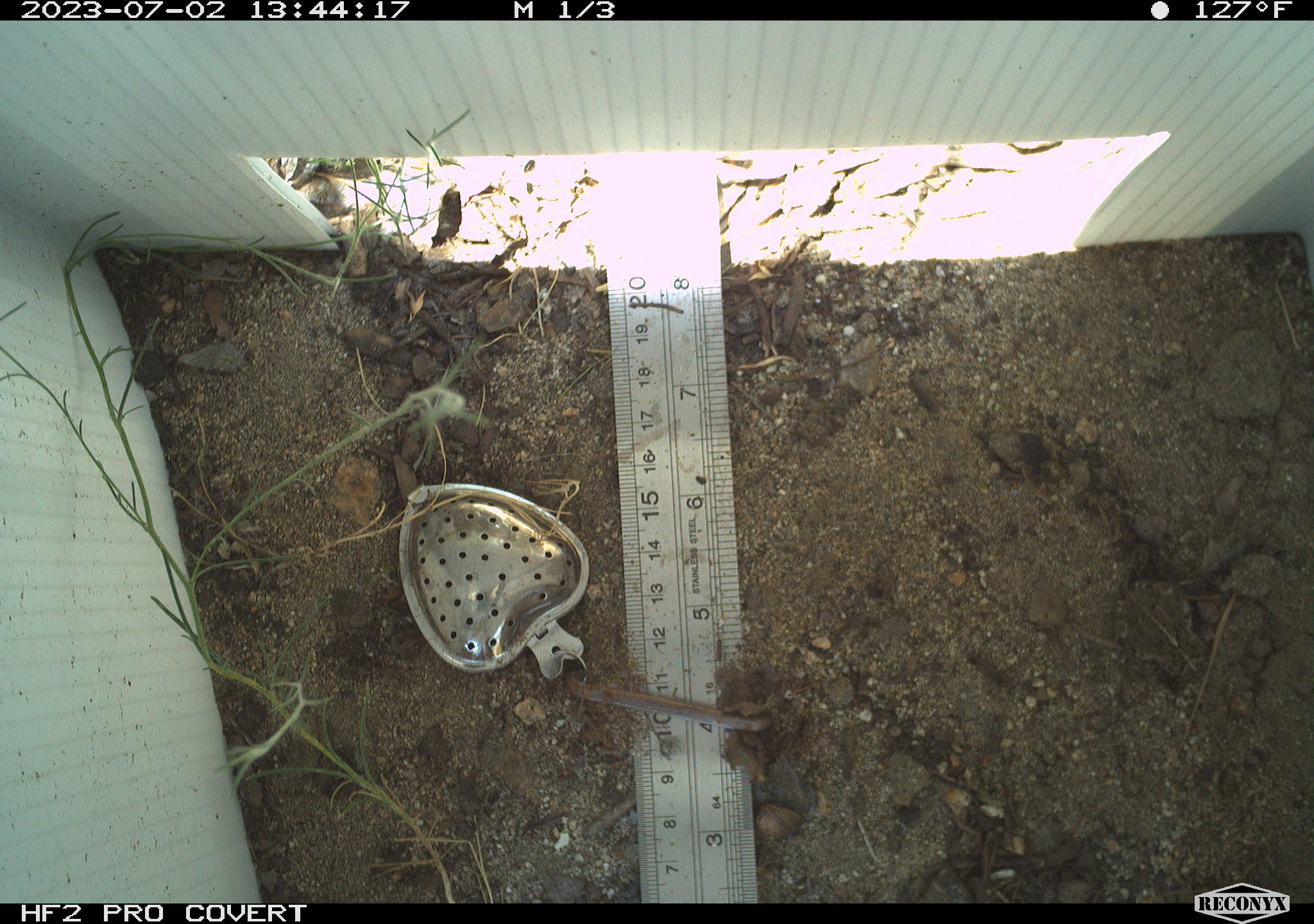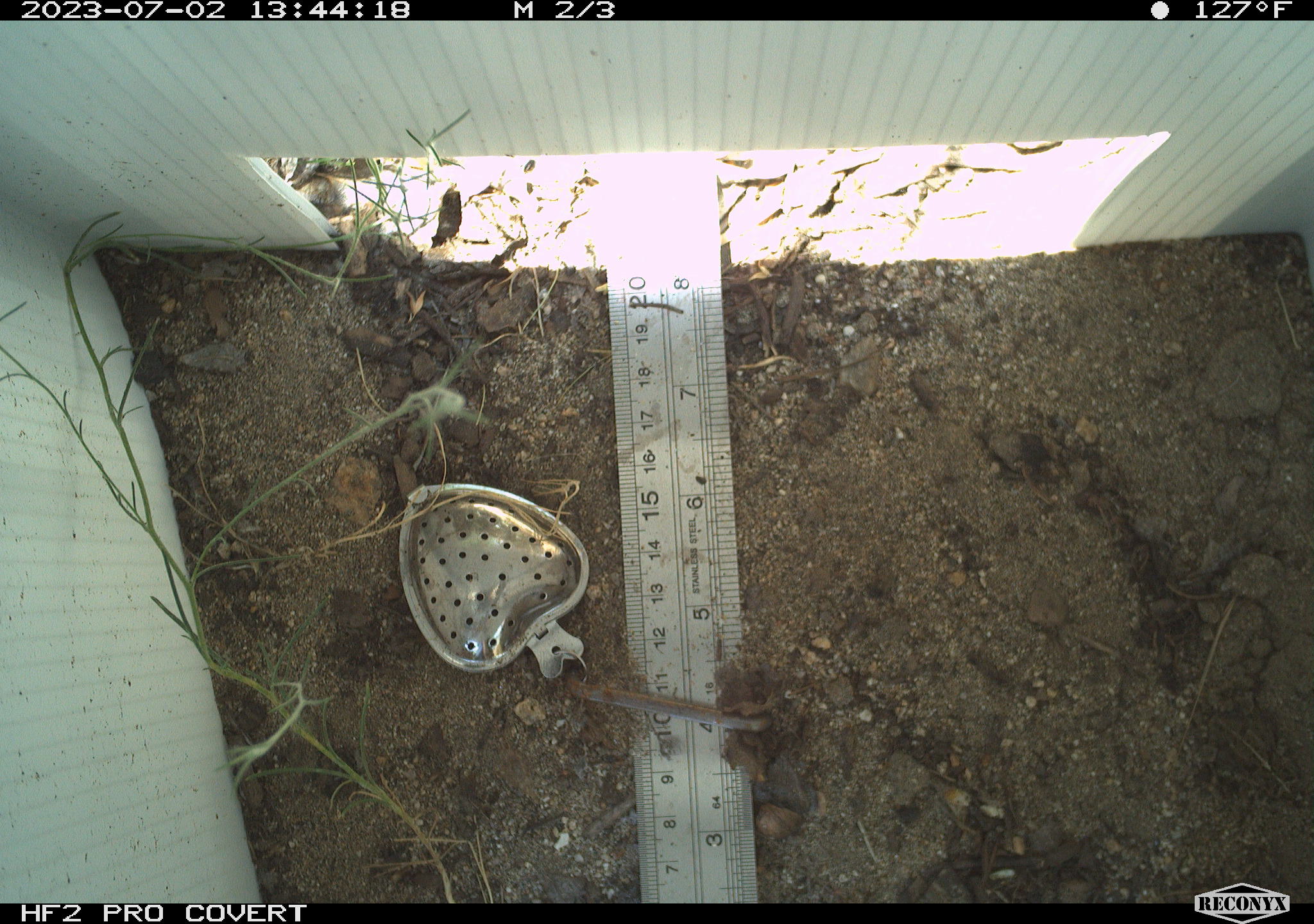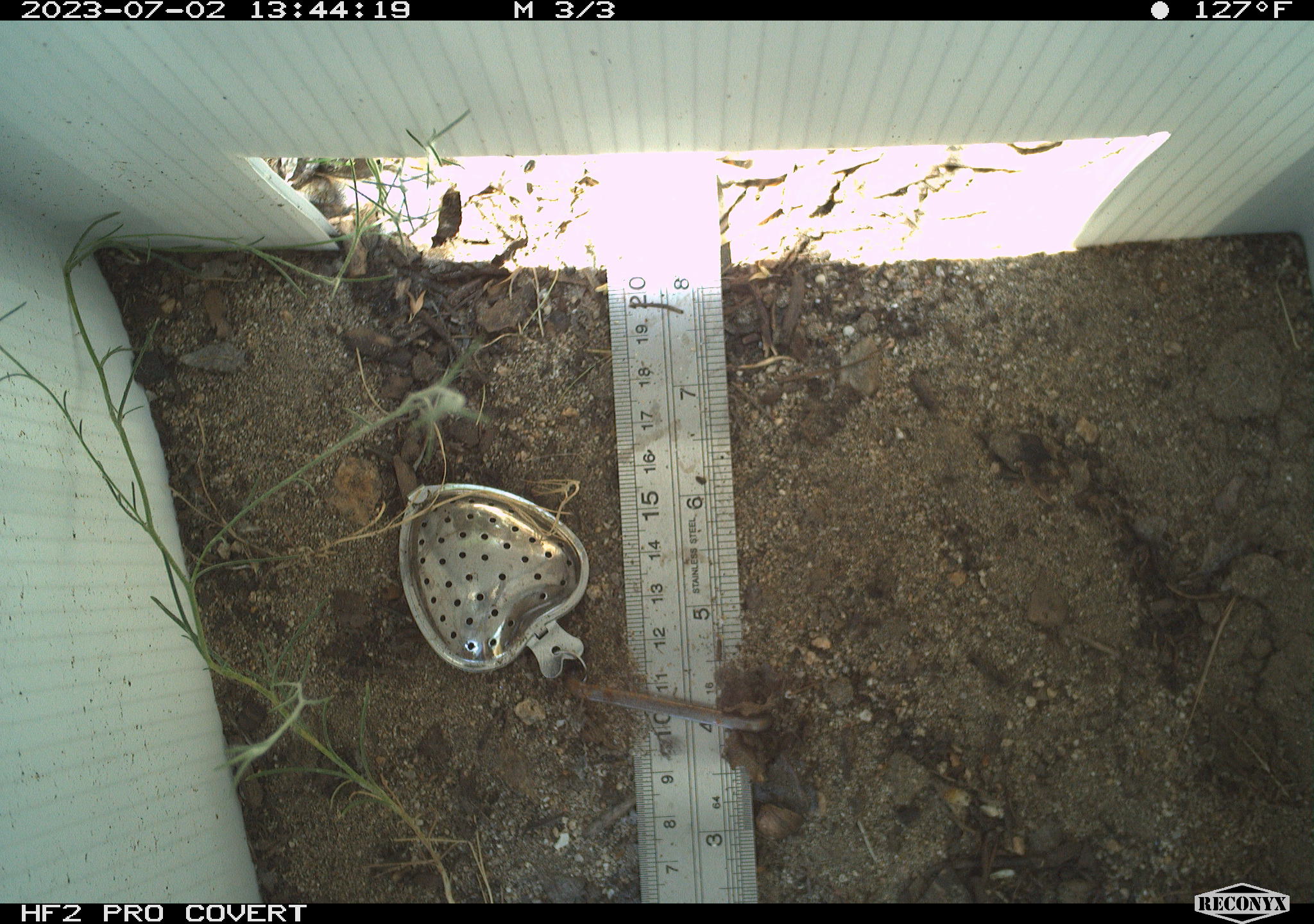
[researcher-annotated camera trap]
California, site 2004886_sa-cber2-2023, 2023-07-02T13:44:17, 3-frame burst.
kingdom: Animalia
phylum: Chordata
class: Amphibia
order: Anura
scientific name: Anura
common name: frogs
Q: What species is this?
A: Frogs (Anura).